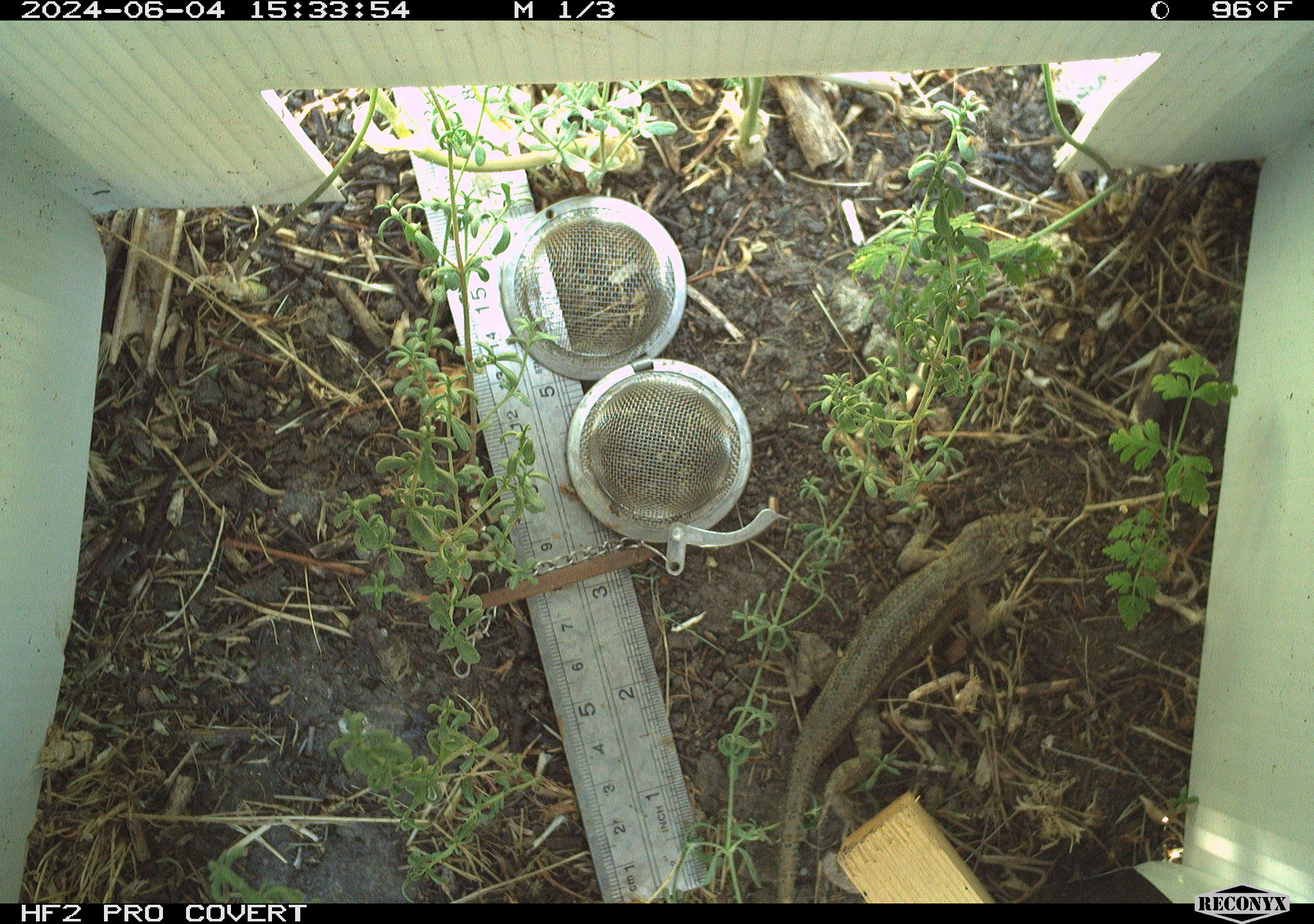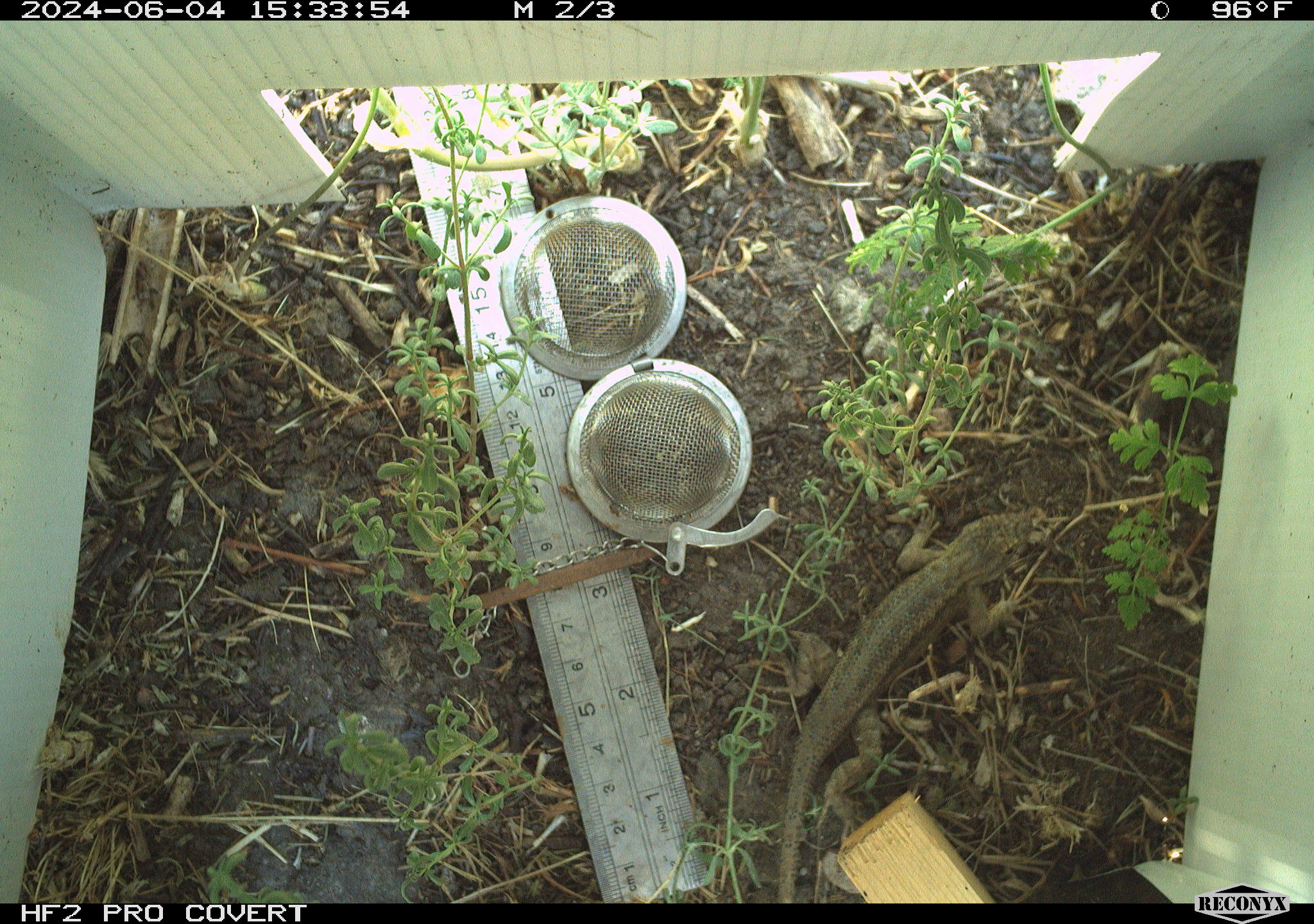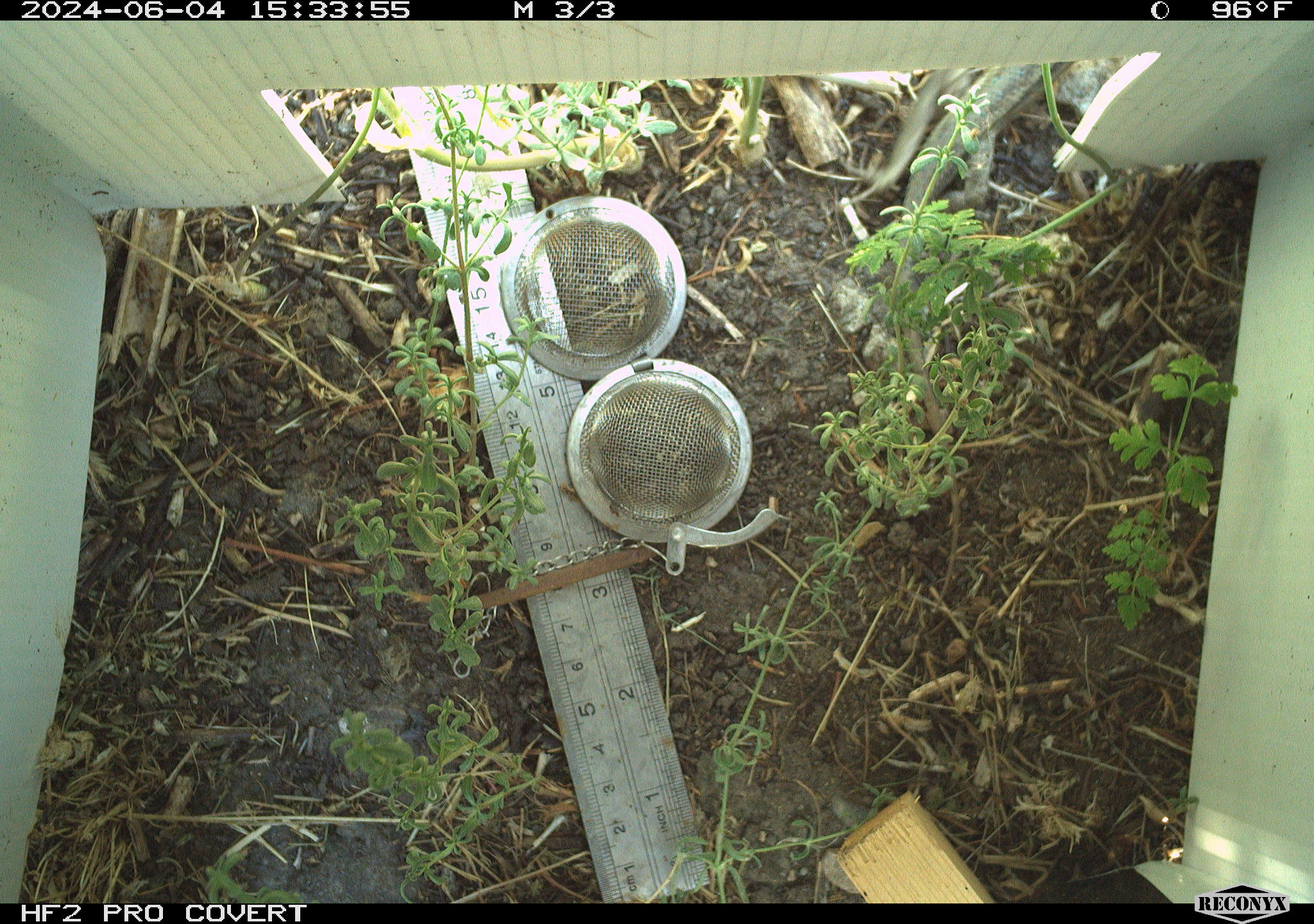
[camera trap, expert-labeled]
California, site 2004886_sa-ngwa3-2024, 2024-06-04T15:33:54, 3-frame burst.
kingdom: Animalia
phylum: Chordata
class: Reptilia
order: Squamata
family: Phrynosomatidae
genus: Sceloporus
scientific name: Sceloporus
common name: spiny lizards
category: sceloporus species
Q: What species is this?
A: Sceloporus species (spiny lizards) (Sceloporus).